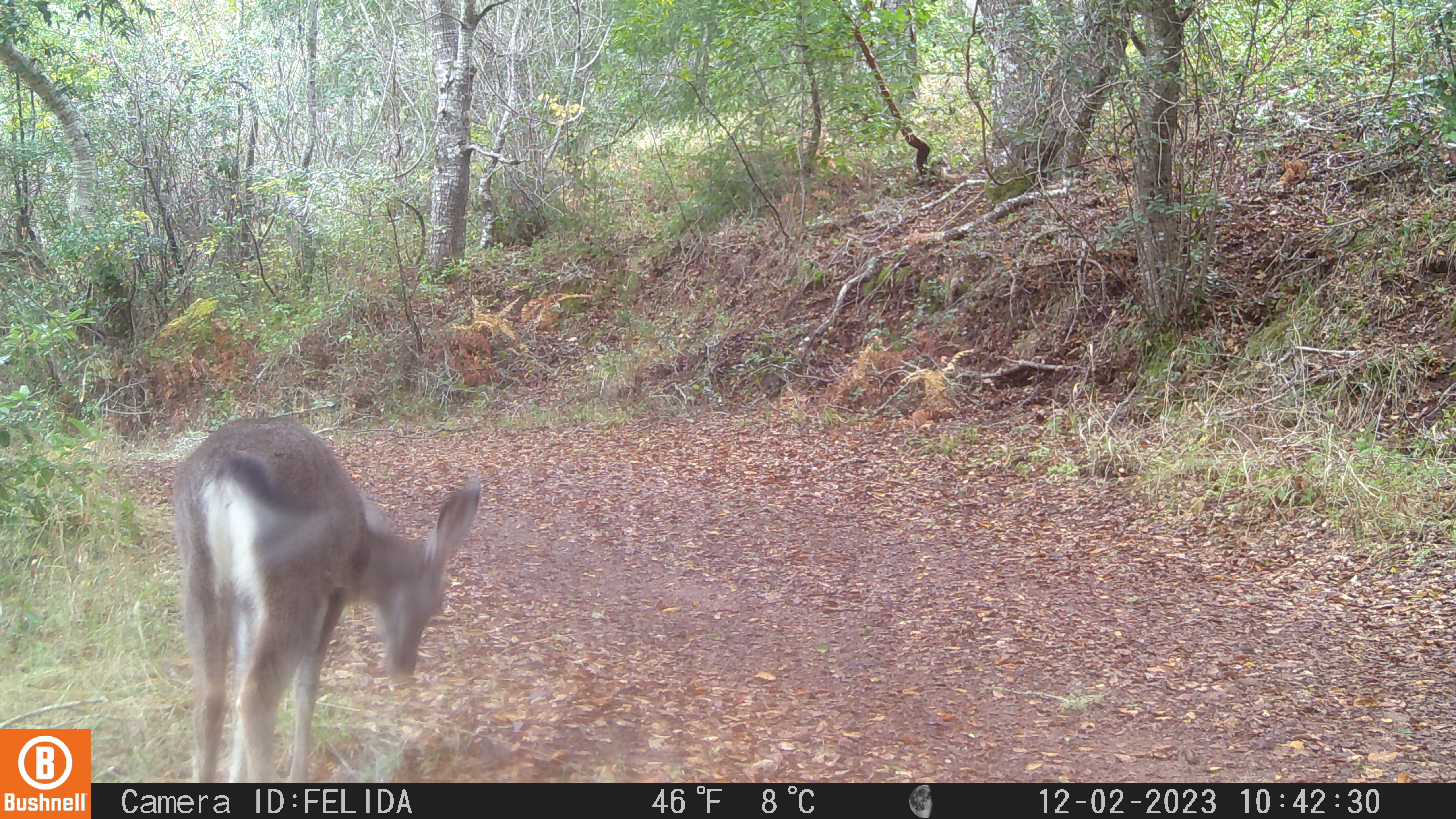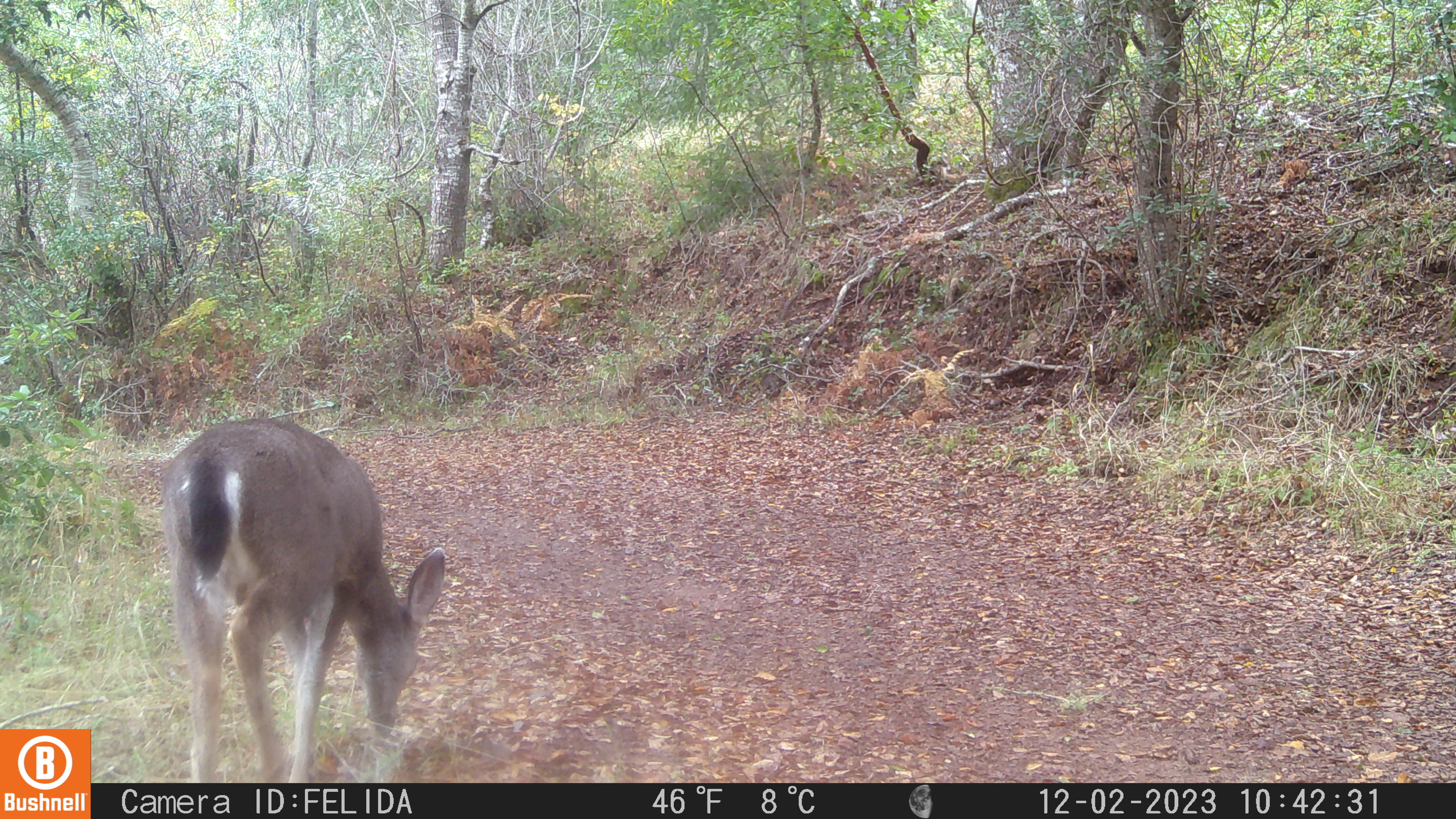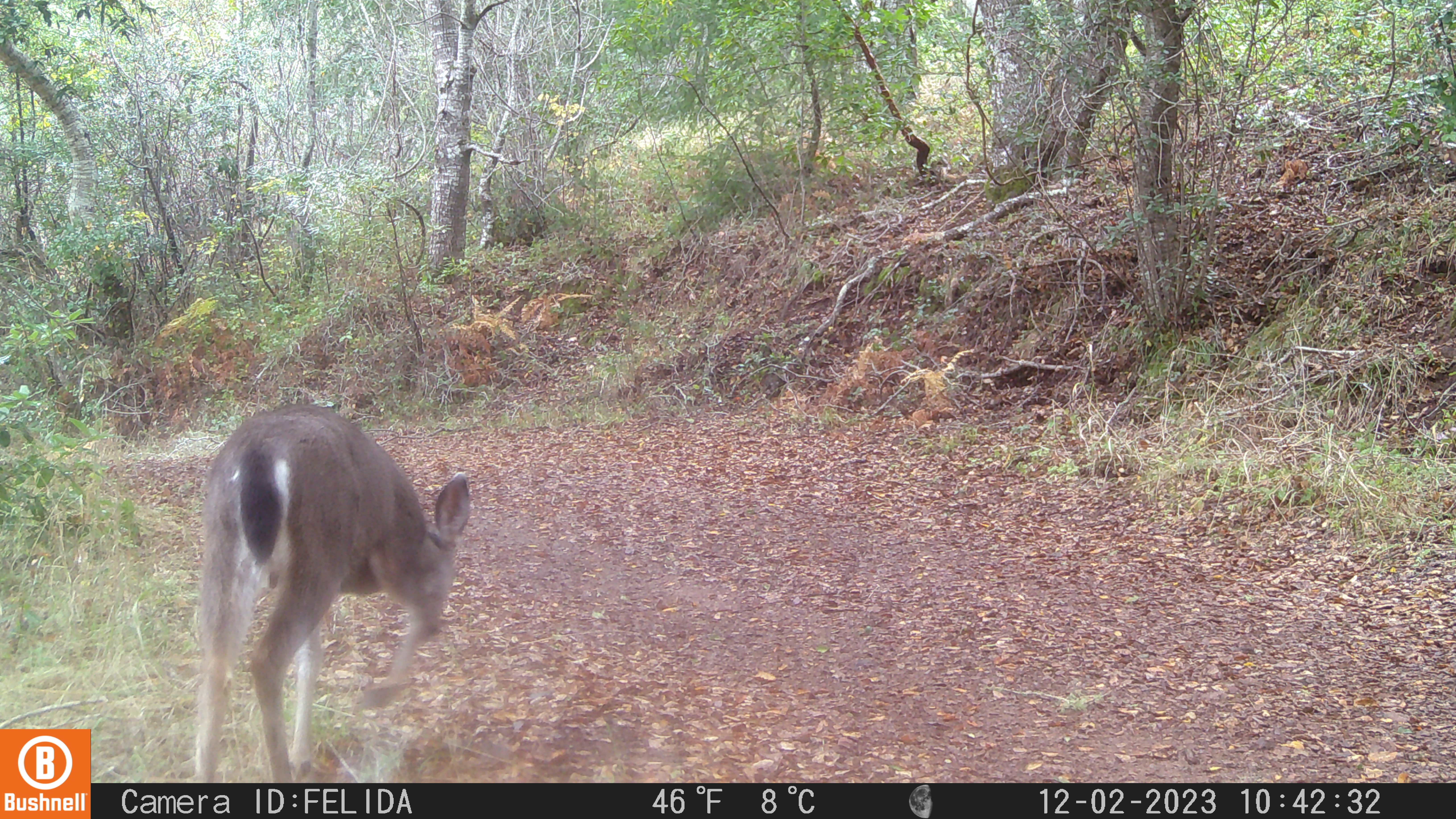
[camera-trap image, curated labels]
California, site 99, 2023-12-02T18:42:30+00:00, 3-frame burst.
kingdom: Animalia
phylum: Chordata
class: Mammalia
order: Artiodactyla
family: Cervidae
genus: Odocoileus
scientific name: Odocoileus hemionus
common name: mule deer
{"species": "mule deer (Odocoileus hemionus)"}